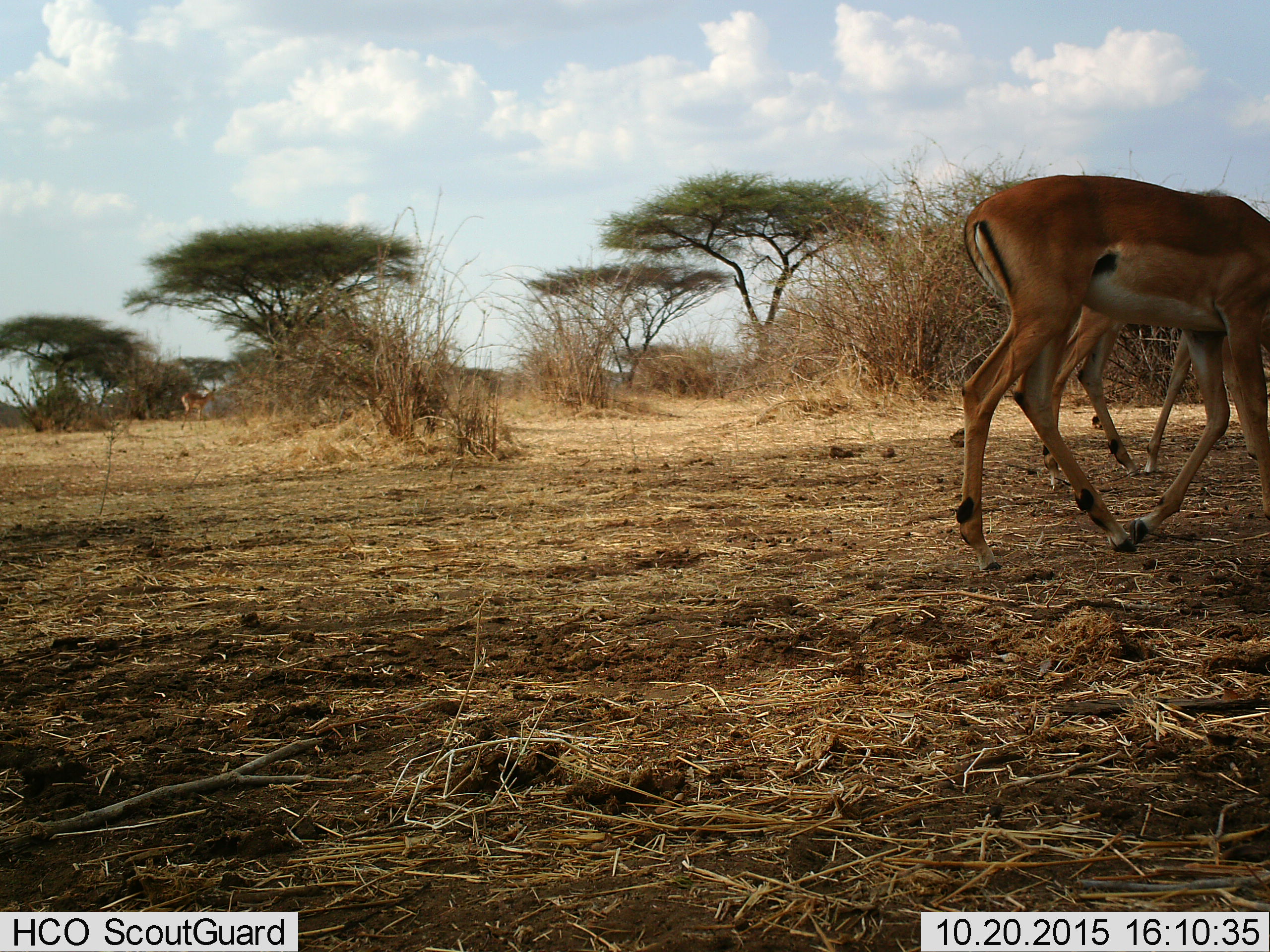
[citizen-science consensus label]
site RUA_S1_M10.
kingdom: Animalia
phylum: Chordata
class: Mammalia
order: Artiodactyla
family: Bovidae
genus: Aepyceros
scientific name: Aepyceros melampus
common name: impala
Impala (Aepyceros melampus), count 2. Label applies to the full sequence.